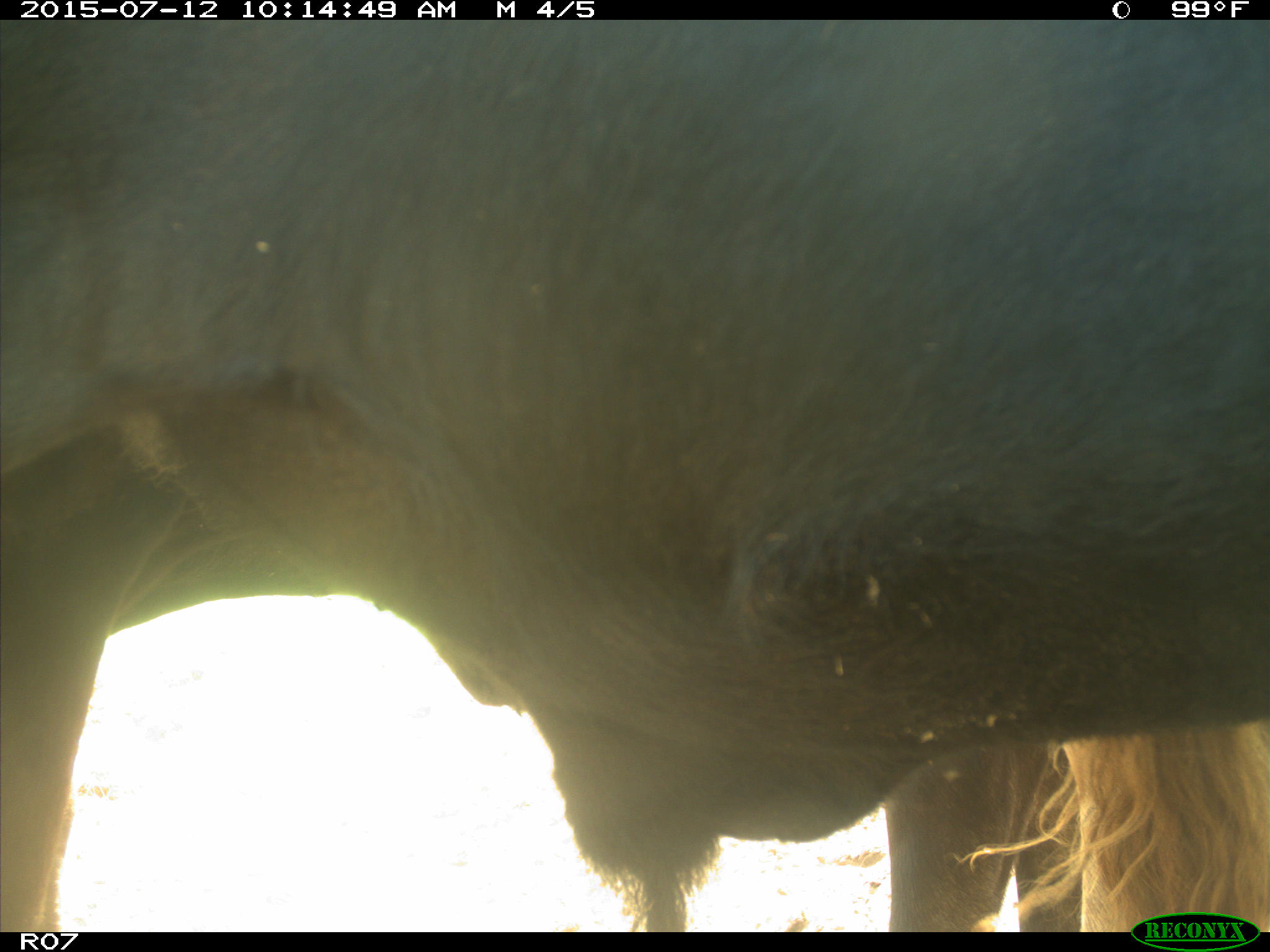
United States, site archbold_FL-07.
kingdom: Animalia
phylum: Chordata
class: Mammalia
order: Artiodactyla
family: Bovidae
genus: Bos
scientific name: Bos taurus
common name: domestic cow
Bos taurus (domestic cow).